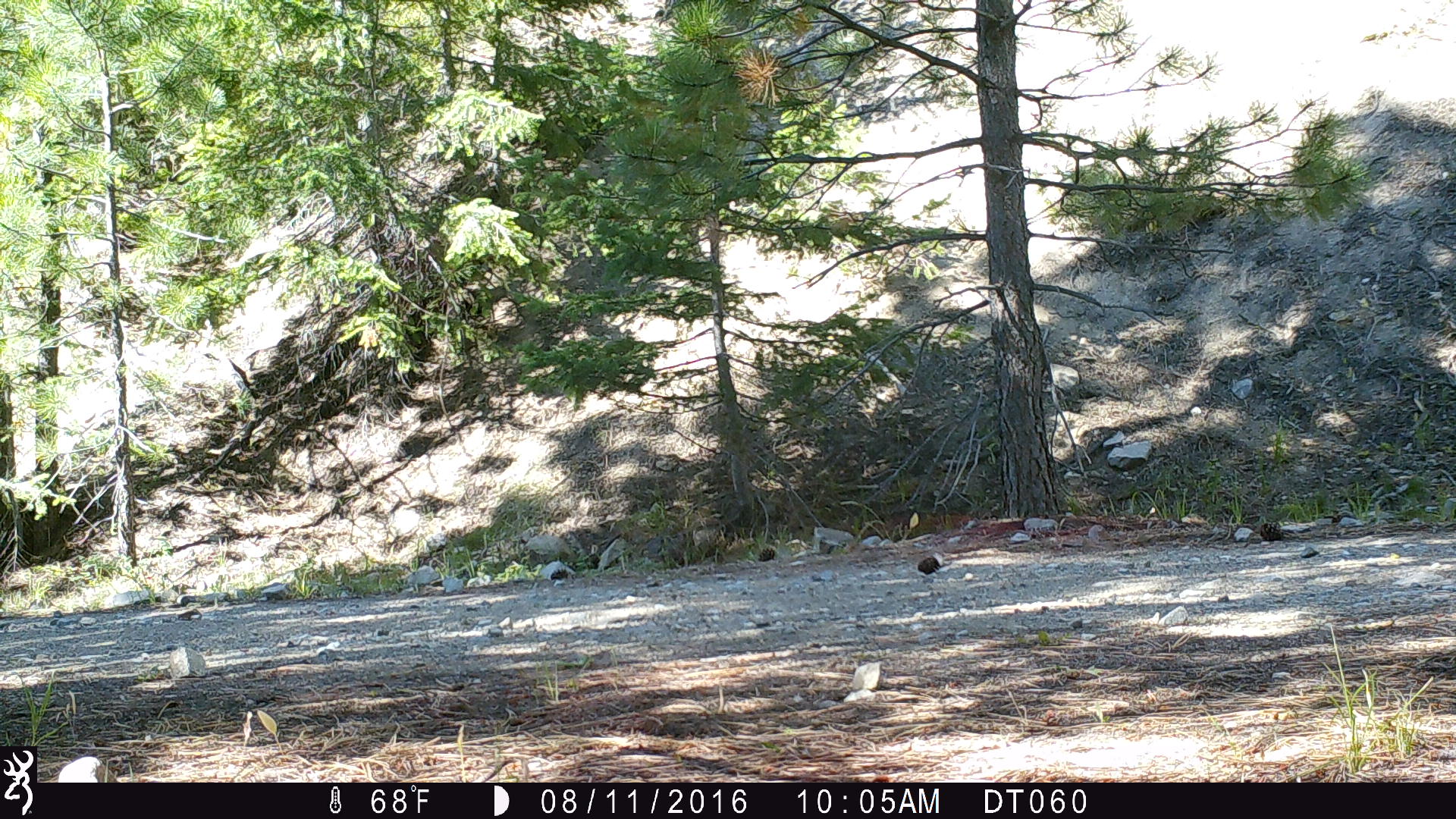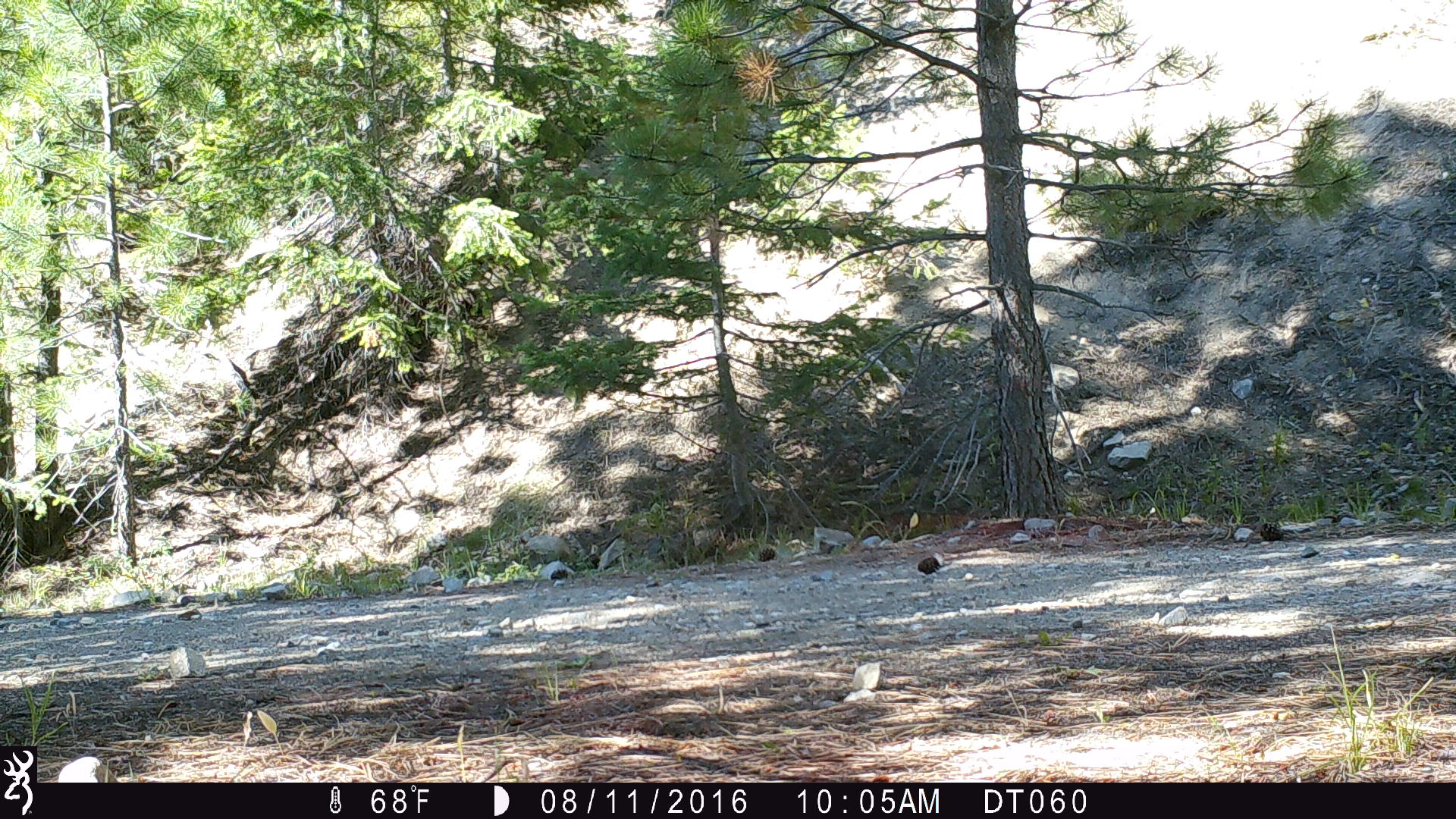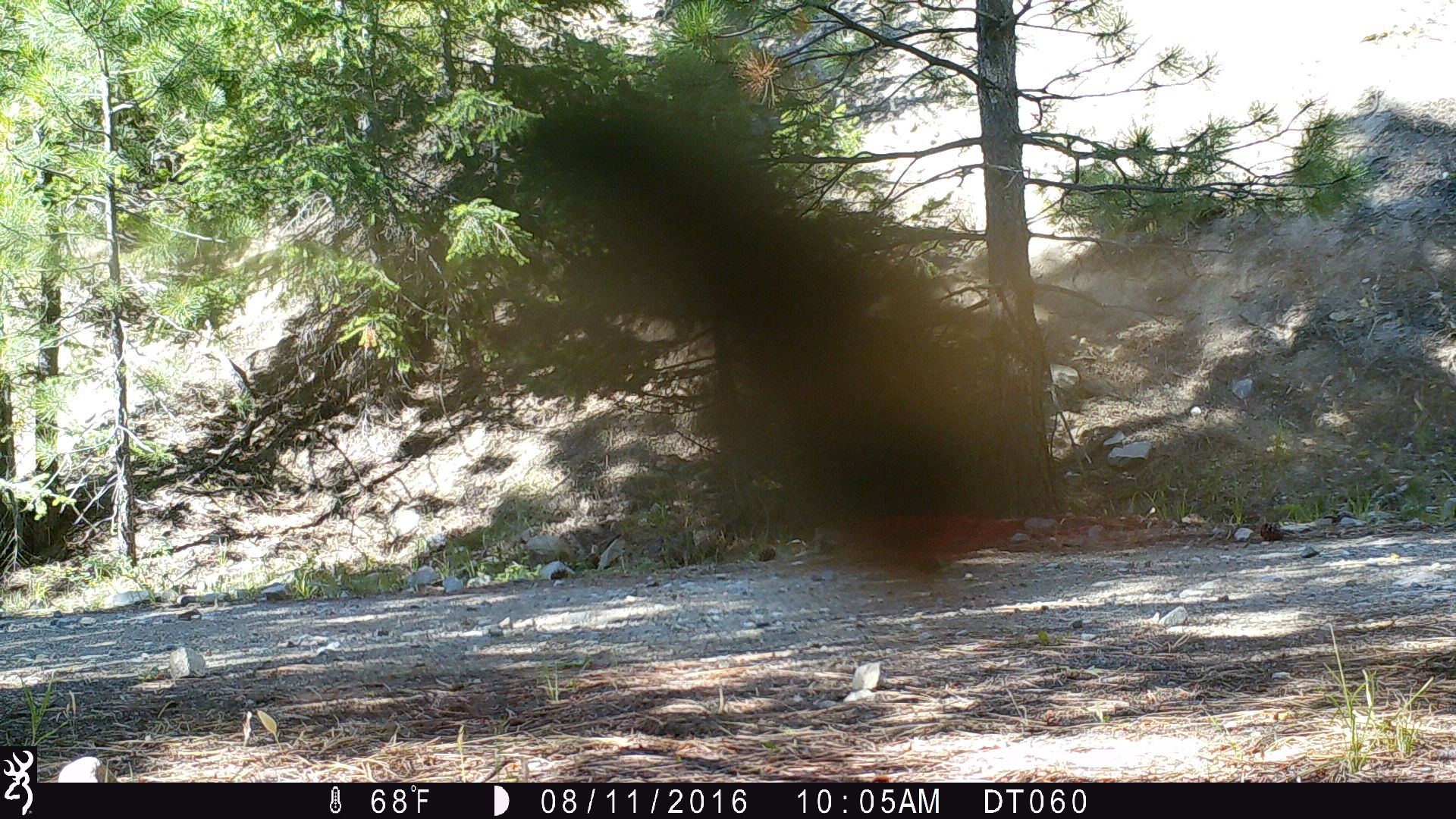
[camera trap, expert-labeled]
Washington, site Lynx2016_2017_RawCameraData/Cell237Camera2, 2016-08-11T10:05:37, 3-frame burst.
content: unidentified animal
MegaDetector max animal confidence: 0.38